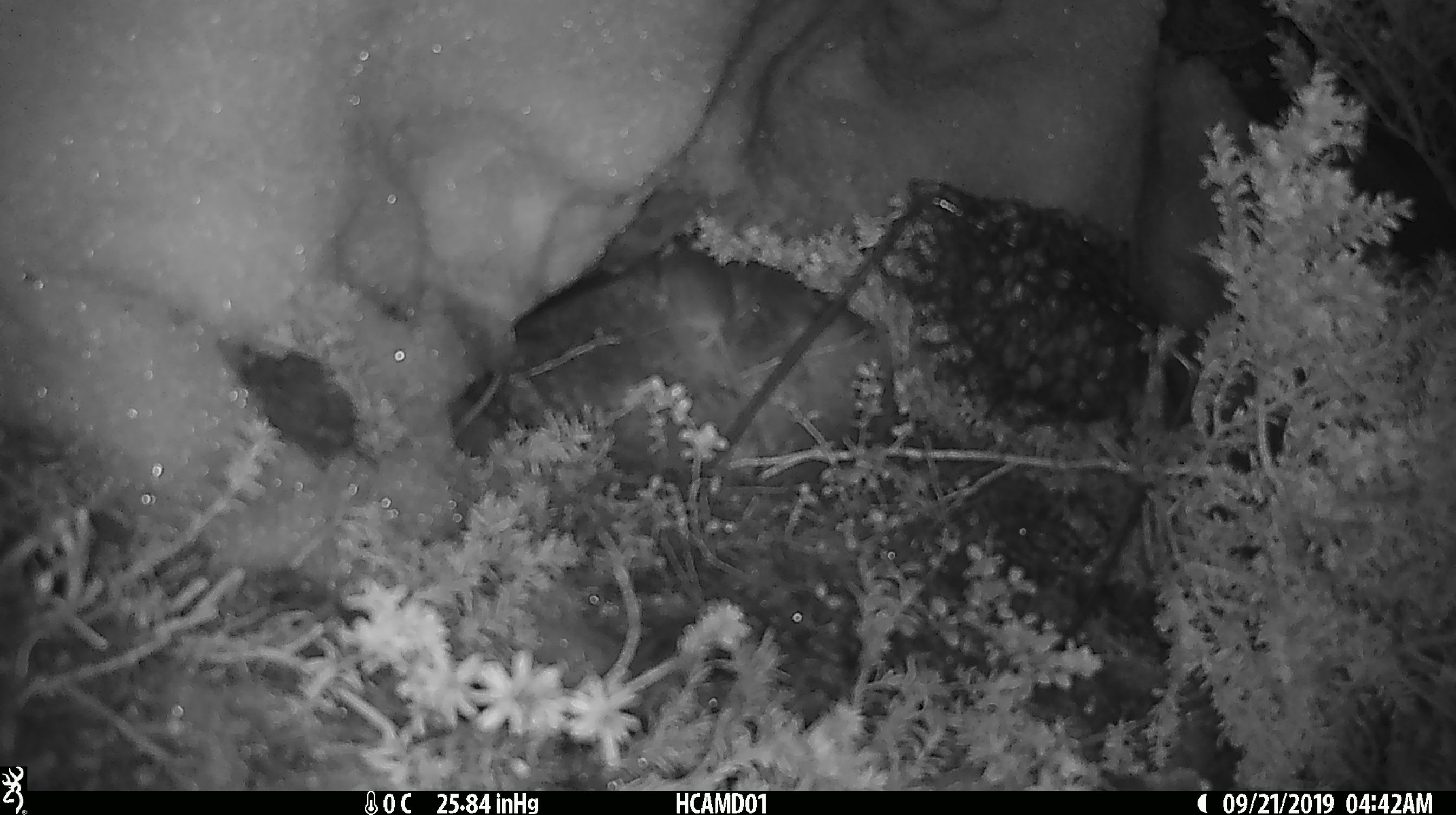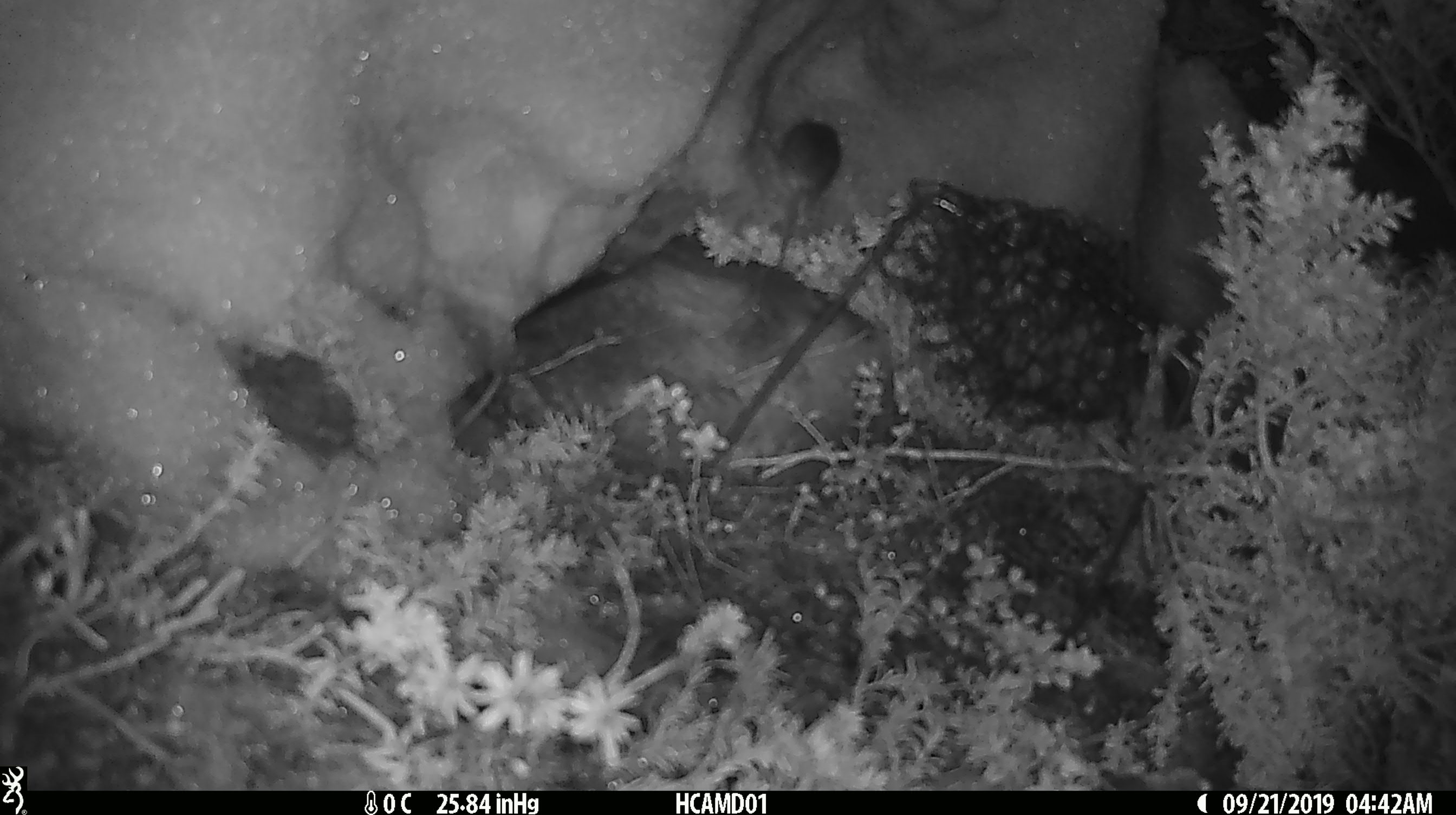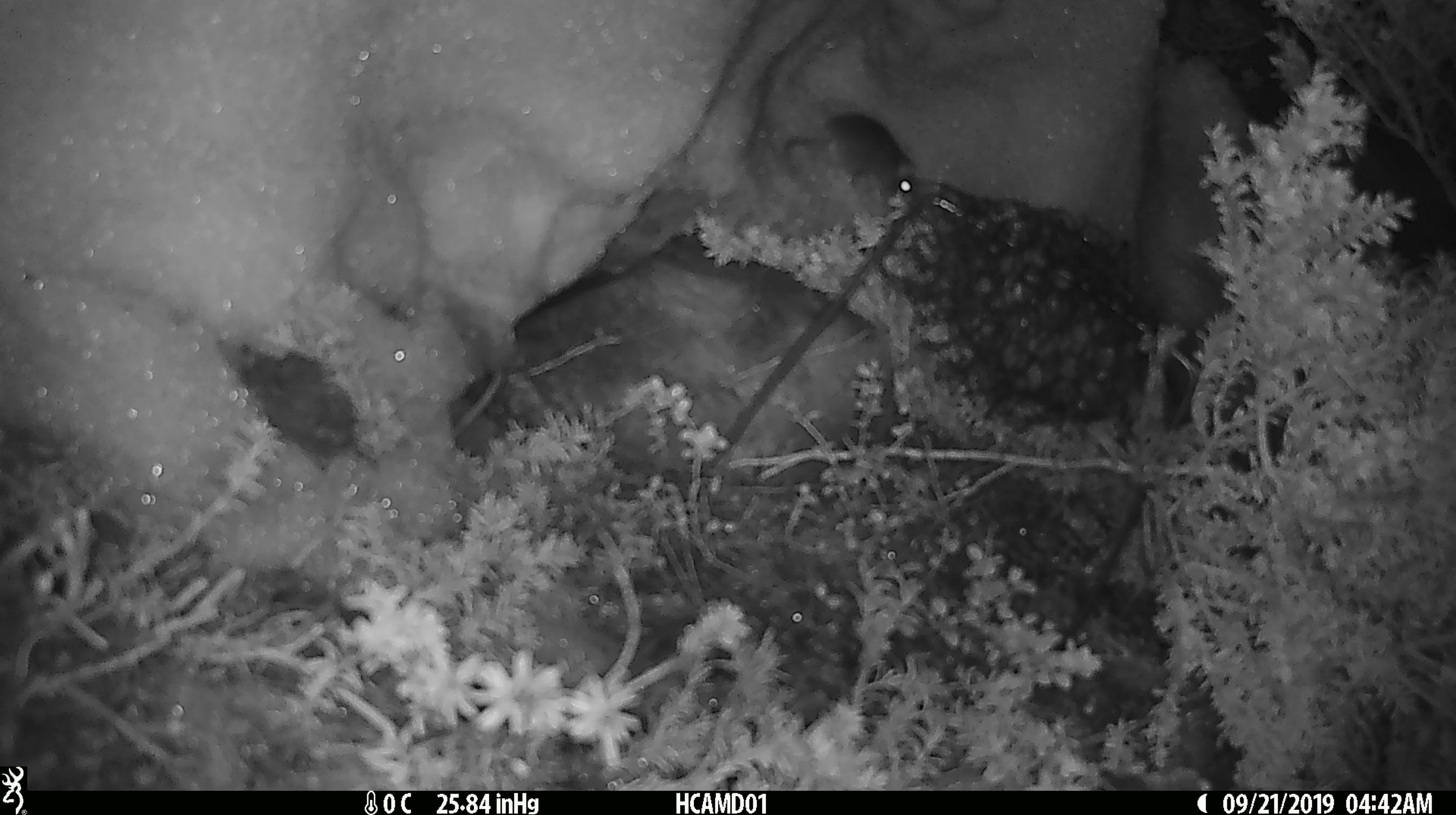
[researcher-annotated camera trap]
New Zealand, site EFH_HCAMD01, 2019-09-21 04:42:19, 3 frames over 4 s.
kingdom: Animalia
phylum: Chordata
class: Mammalia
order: Rodentia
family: Muridae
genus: Mus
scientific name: Mus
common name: mouse